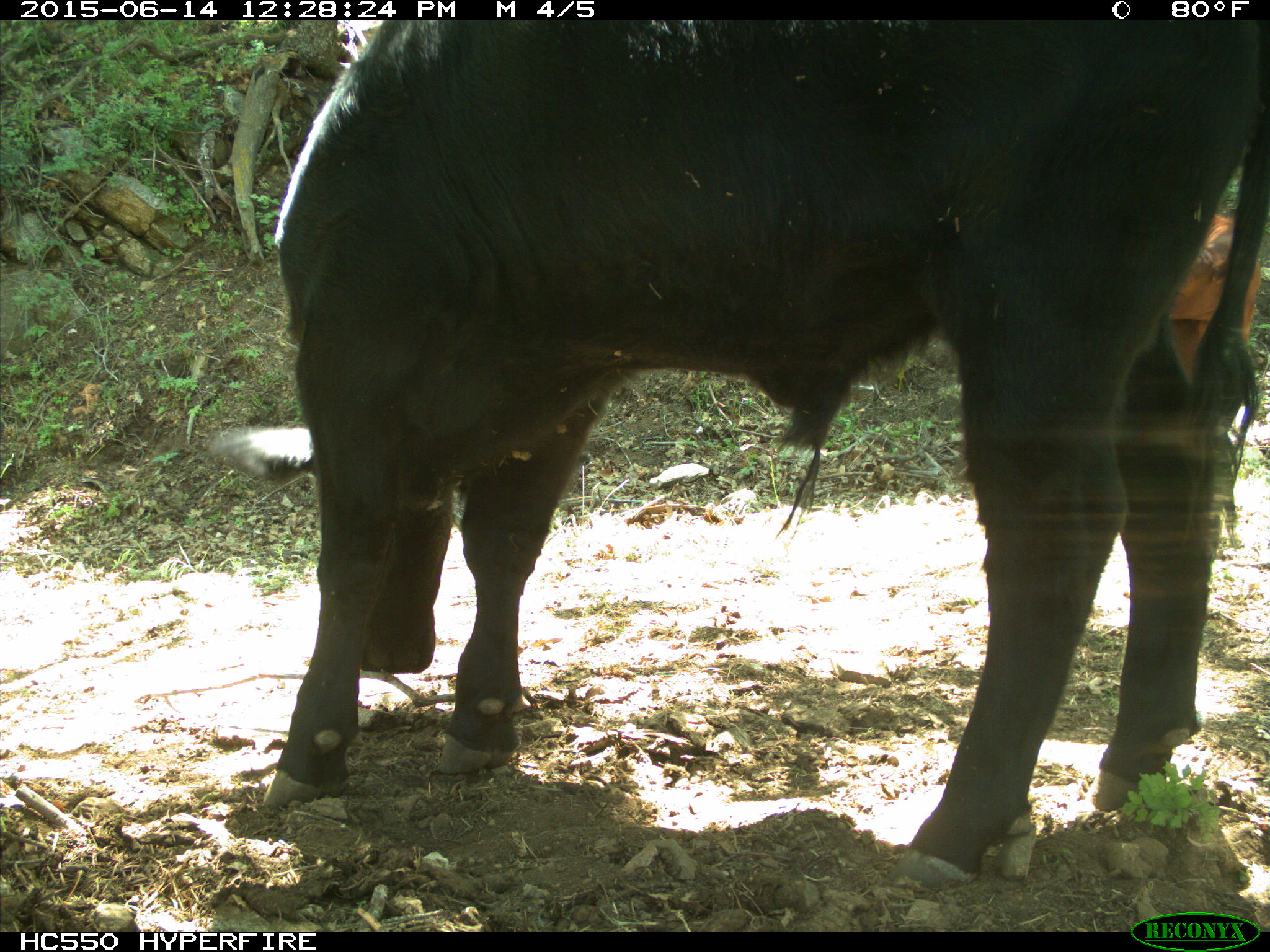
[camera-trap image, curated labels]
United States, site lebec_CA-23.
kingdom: Animalia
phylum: Chordata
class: Mammalia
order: Artiodactyla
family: Bovidae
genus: Bos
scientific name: Bos taurus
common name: domestic cow